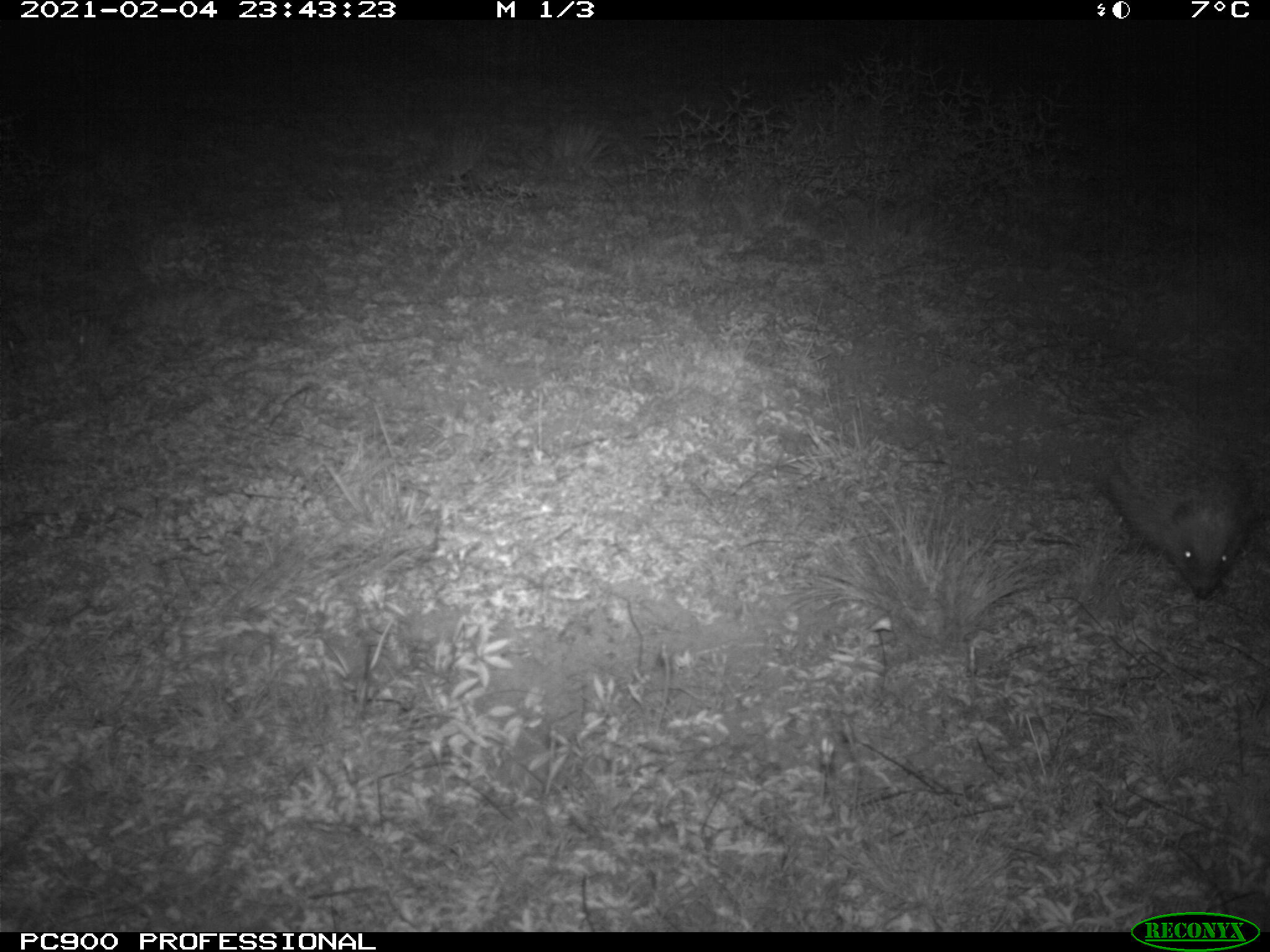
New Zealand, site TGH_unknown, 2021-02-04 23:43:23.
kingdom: Animalia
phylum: Chordata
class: Mammalia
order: Eulipotyphla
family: Erinaceidae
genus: Erinaceus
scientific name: Erinaceus europaeus europaeus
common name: european hedgehog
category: hedgehog